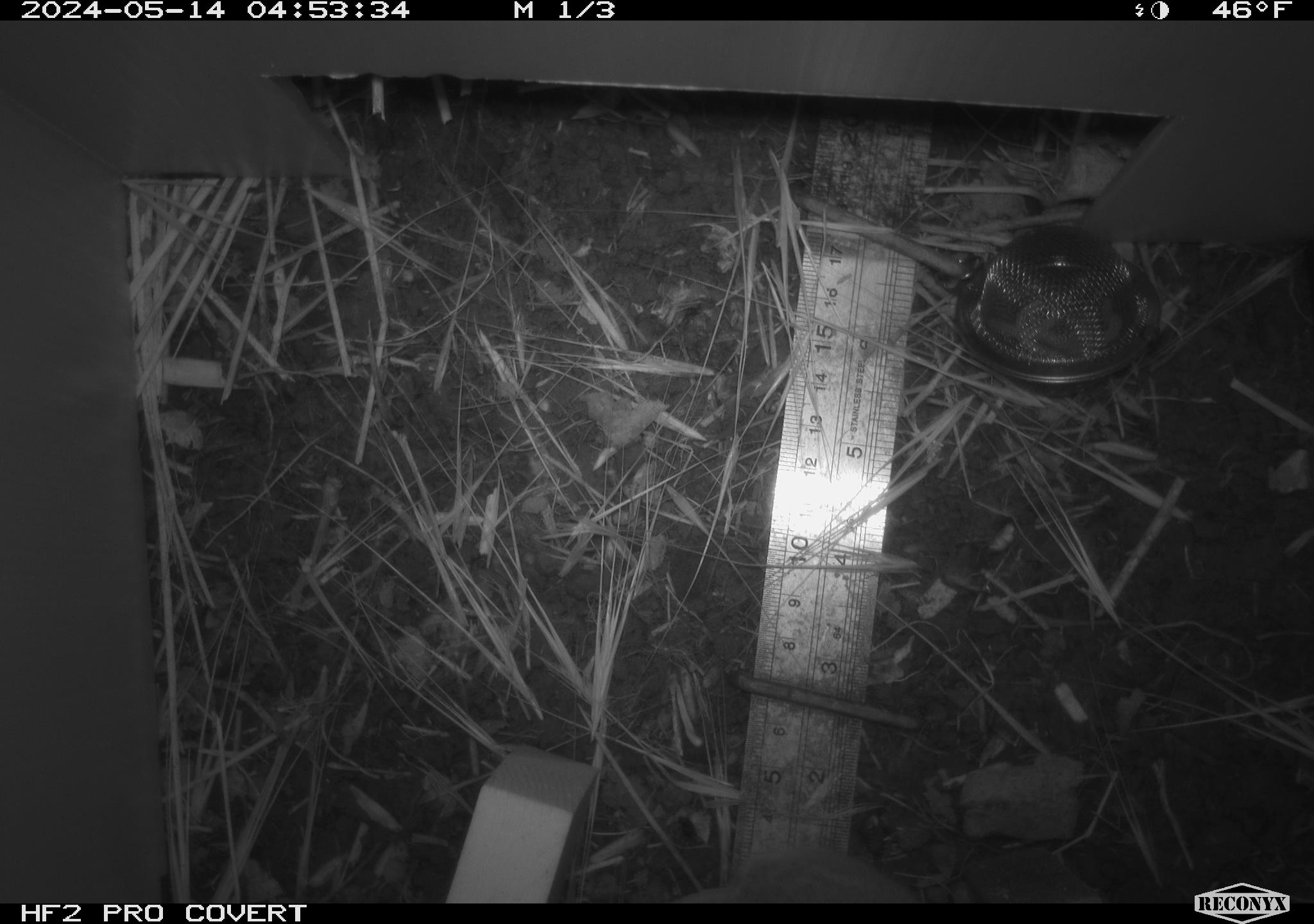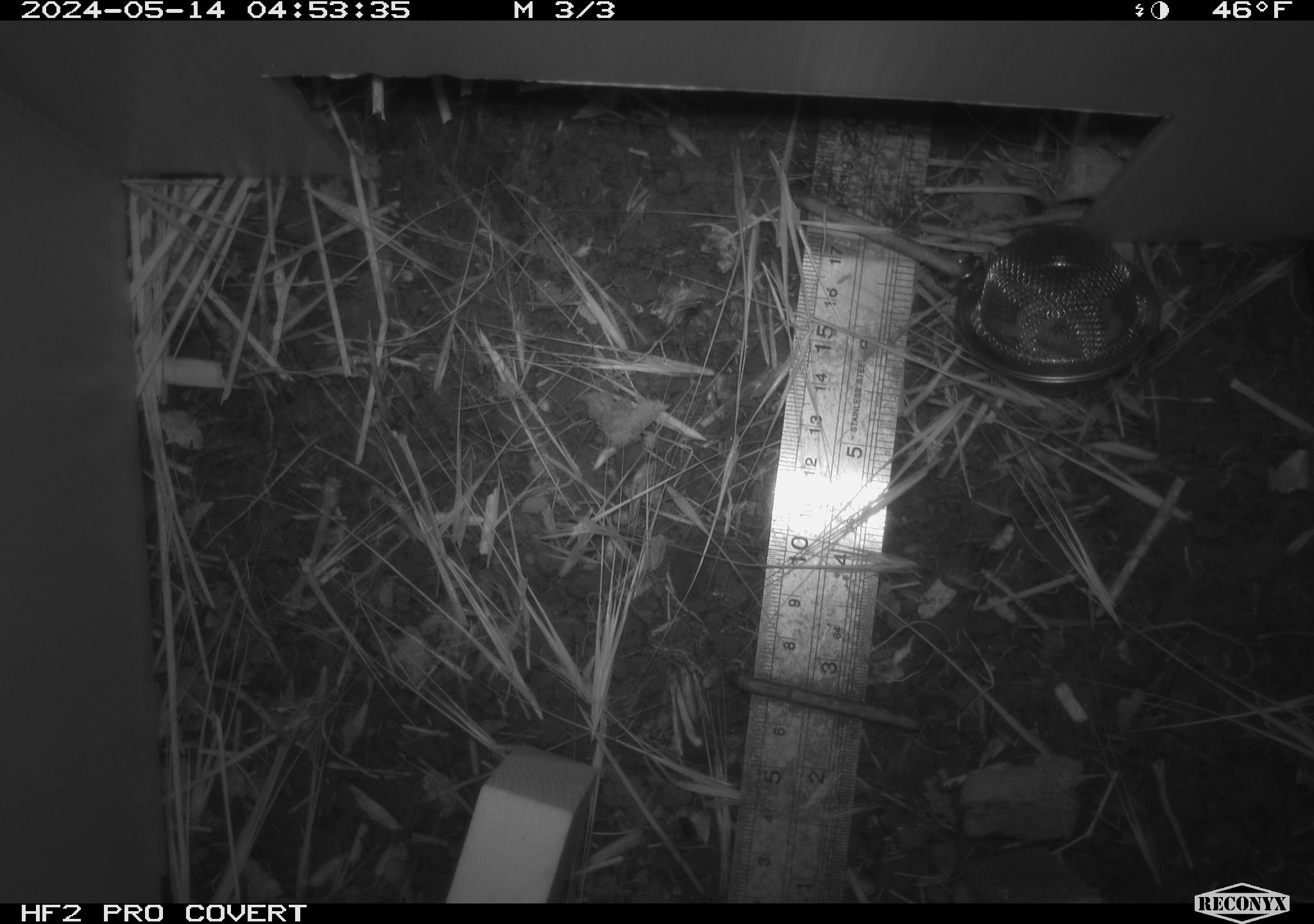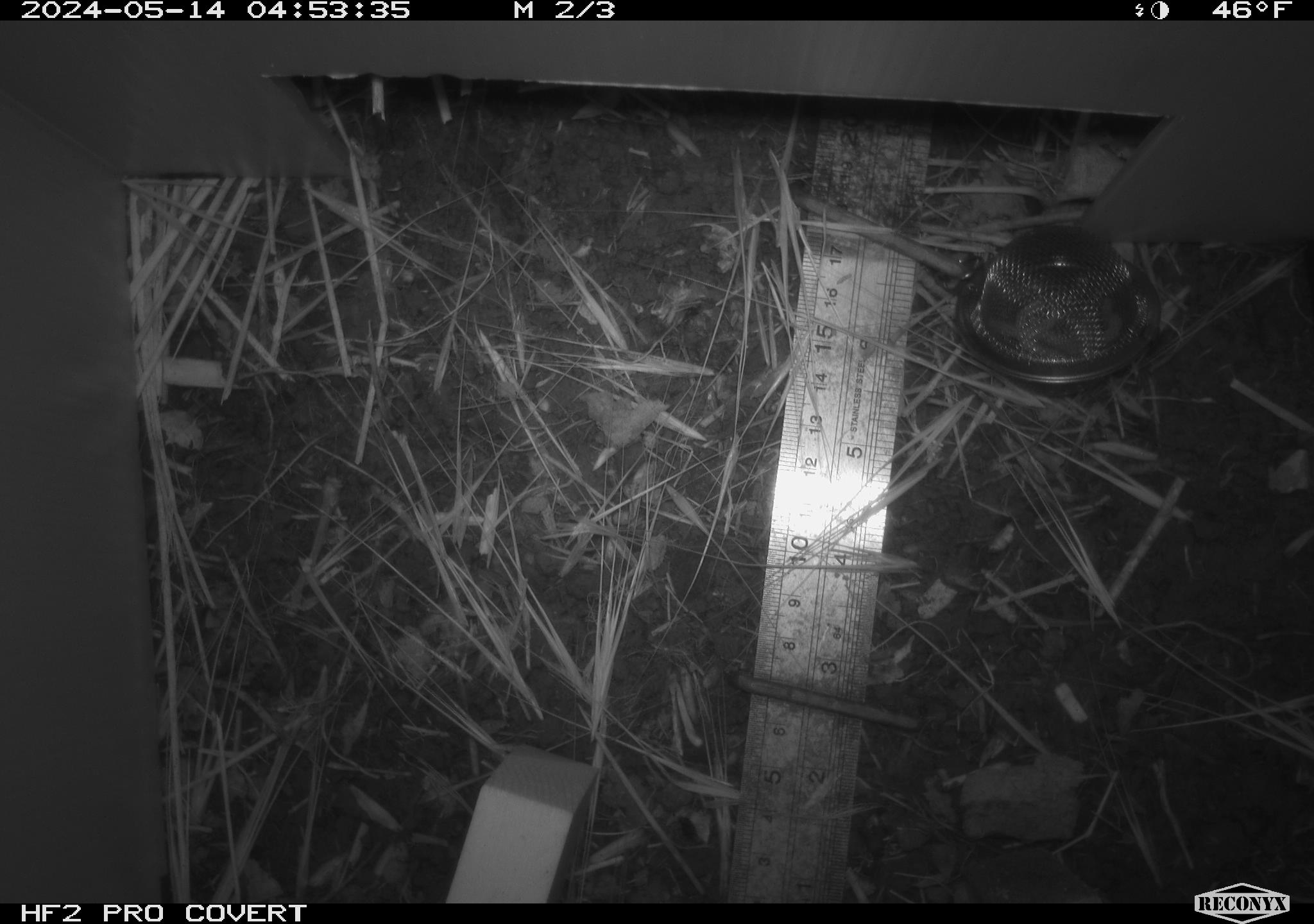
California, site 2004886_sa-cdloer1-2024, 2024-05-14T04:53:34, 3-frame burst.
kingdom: Animalia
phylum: Chordata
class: Mammalia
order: Rodentia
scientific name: Rodentia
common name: mouse species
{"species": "mouse species (Rodentia)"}